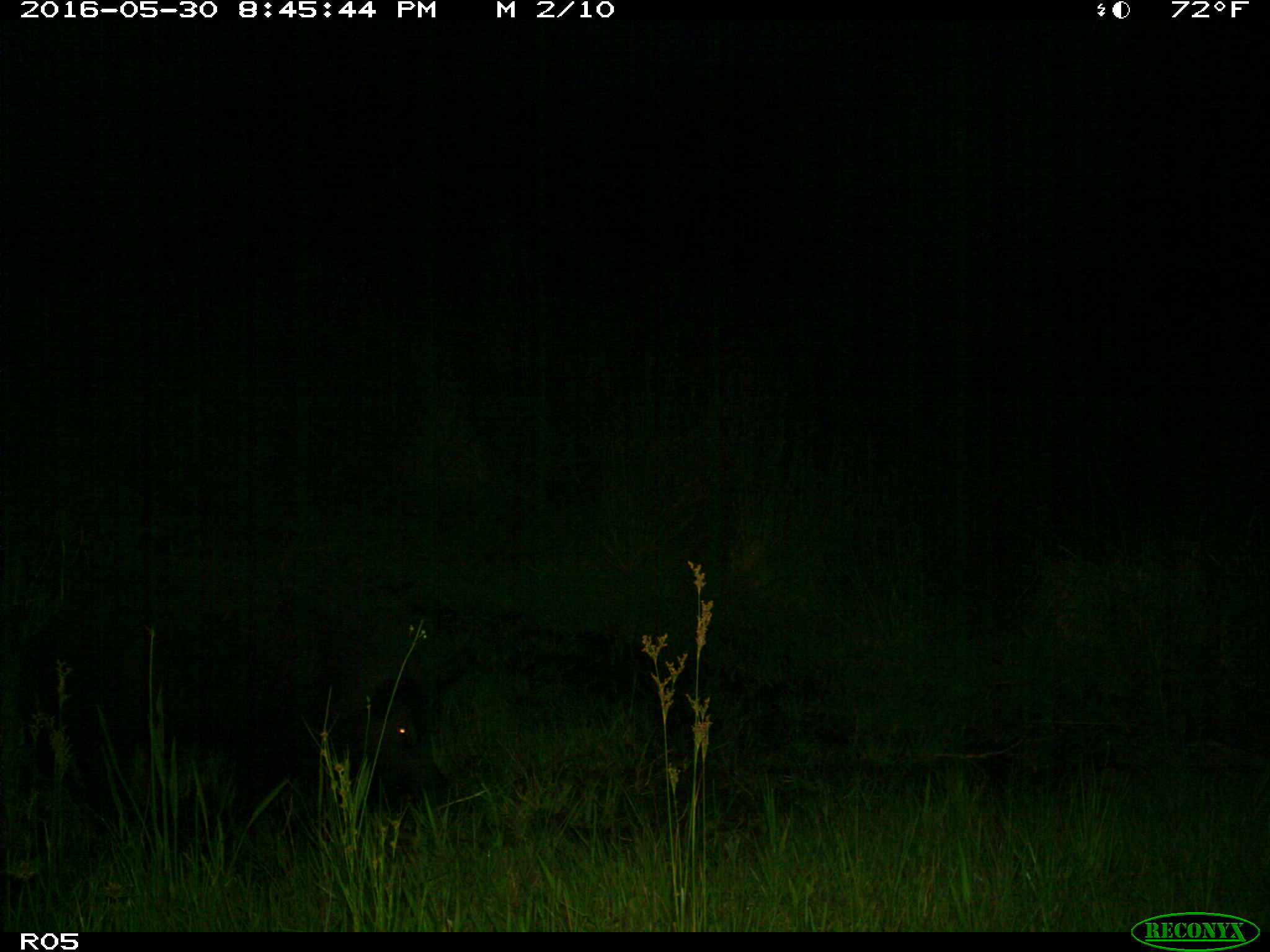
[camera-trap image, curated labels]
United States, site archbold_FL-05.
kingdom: Animalia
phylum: Chordata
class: Mammalia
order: Artiodactyla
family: Suidae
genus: Sus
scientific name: Sus scrofa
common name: wild boar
Sus scrofa (wild boar).